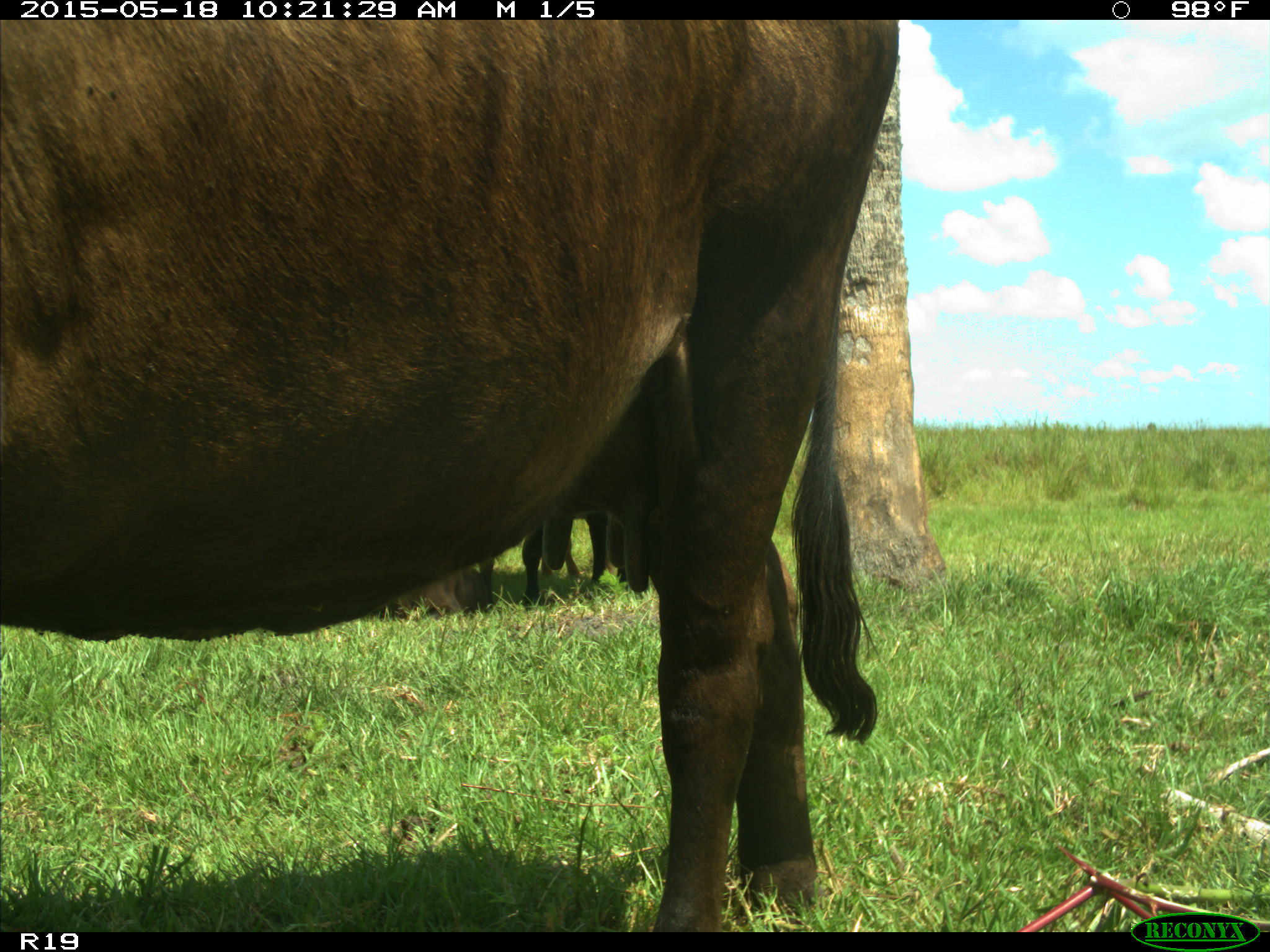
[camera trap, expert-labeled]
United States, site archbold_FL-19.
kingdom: Animalia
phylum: Chordata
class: Mammalia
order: Artiodactyla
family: Bovidae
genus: Bos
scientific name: Bos taurus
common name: domestic cow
Bos taurus (domestic cow).